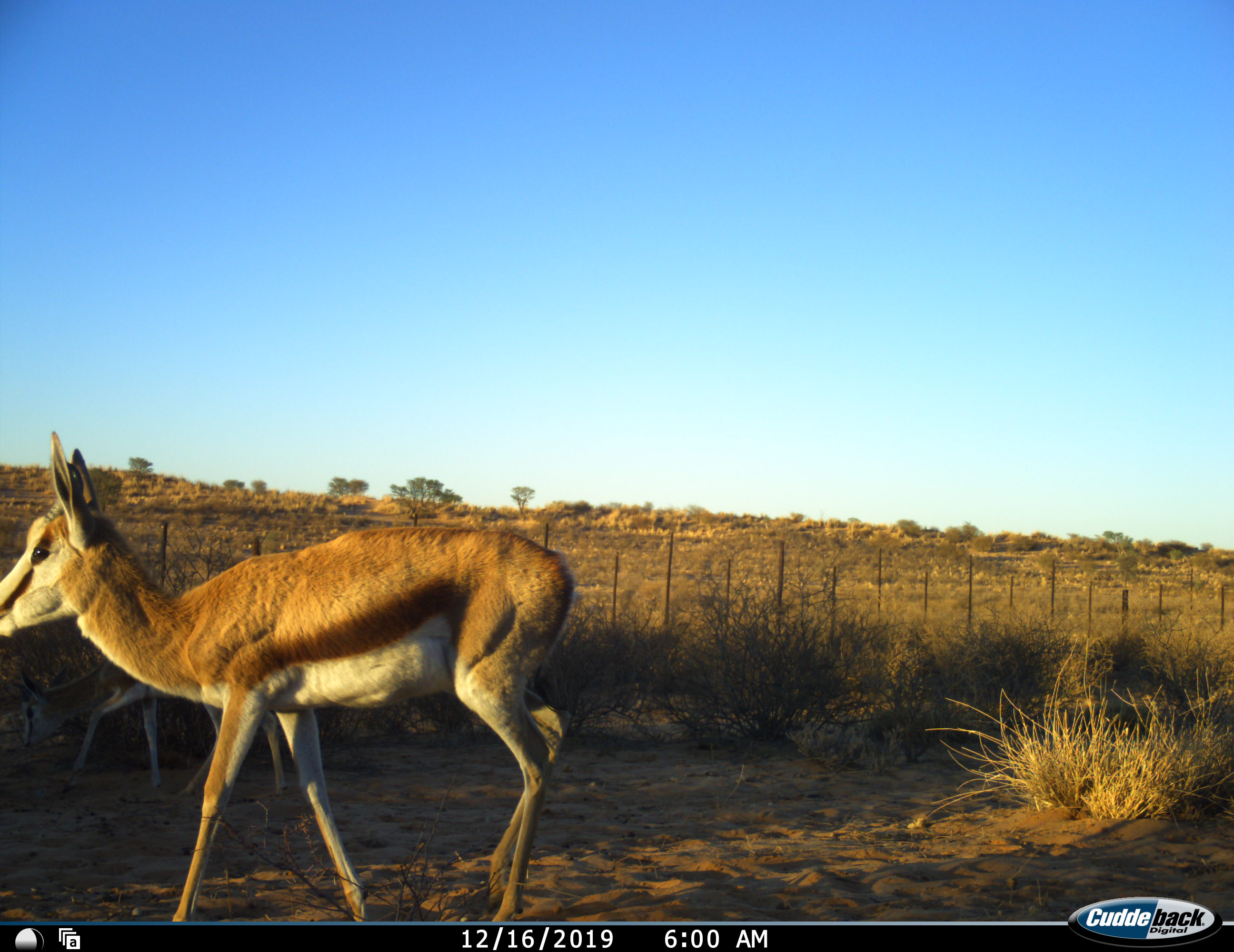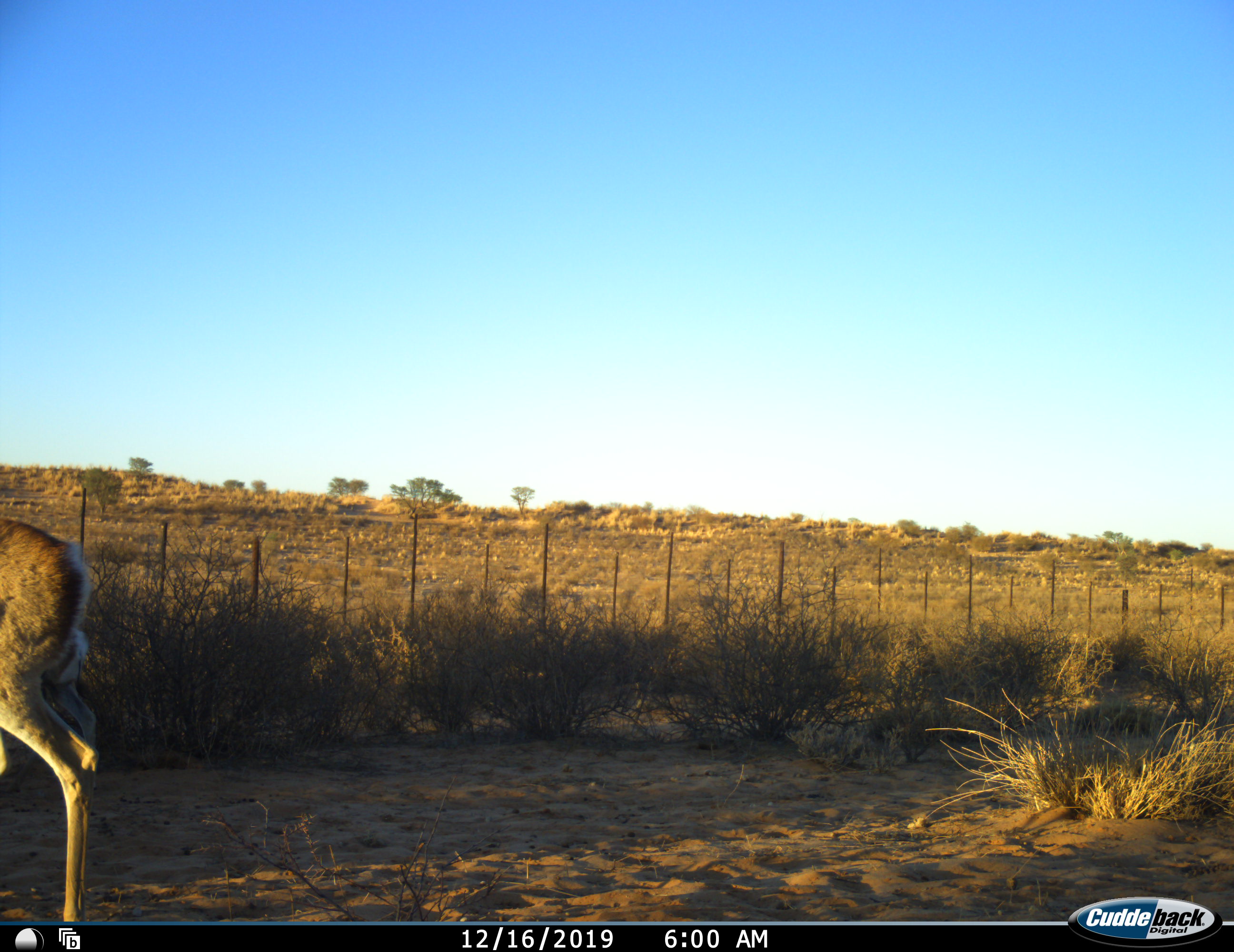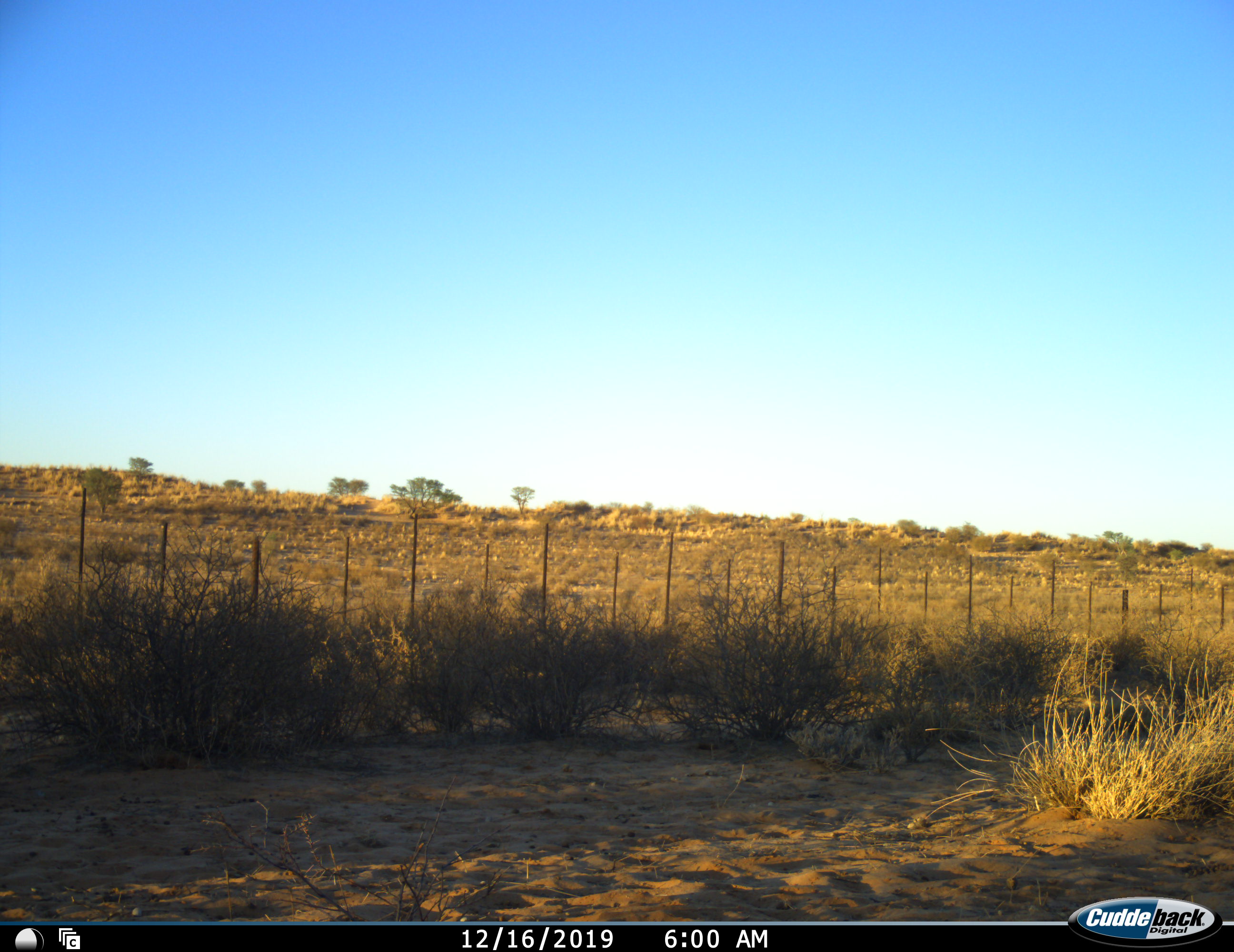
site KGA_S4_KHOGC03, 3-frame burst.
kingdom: Animalia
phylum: Chordata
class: Mammalia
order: Artiodactyla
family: Bovidae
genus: Antidorcas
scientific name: Antidorcas marsupialis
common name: springbok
Springbok (Antidorcas marsupialis), count 1. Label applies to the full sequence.